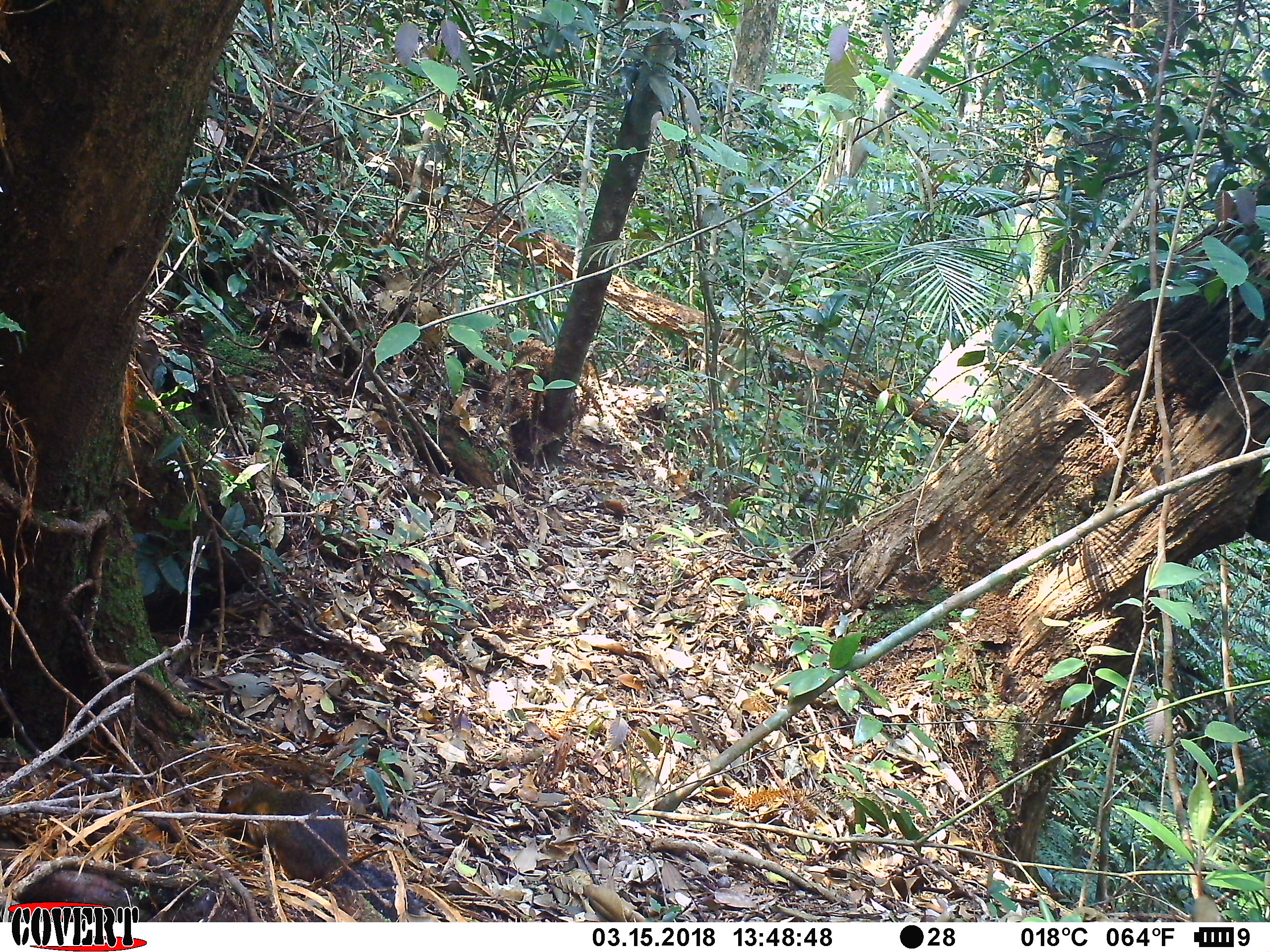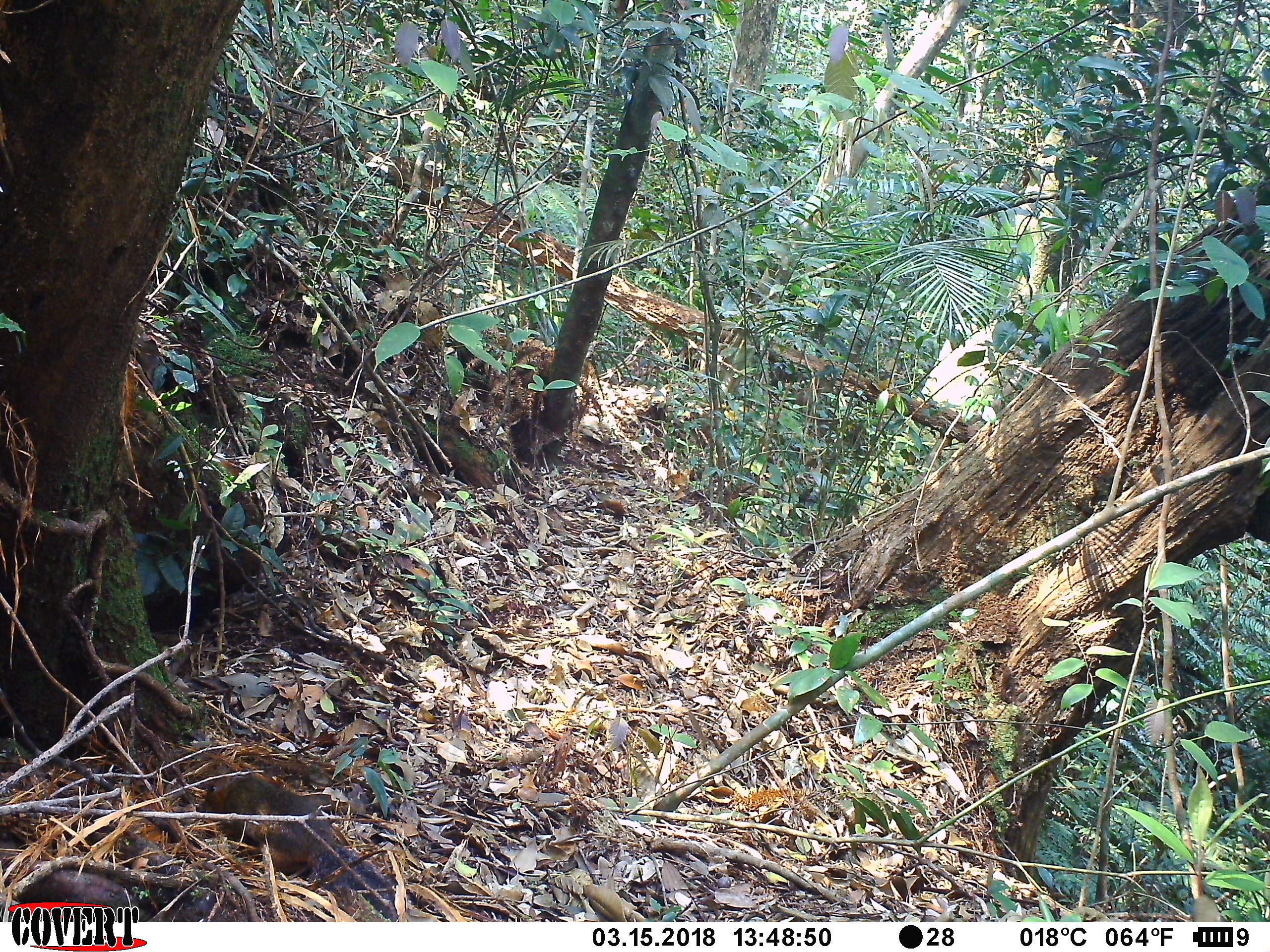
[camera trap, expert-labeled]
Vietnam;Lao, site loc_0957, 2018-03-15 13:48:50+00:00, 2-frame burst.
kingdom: Animalia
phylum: Chordata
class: Mammalia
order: Rodentia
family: Sciuridae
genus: Dremomys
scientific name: Dremomys rufigenis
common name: red-cheeked squirrel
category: red cheeked squirrel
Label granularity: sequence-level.